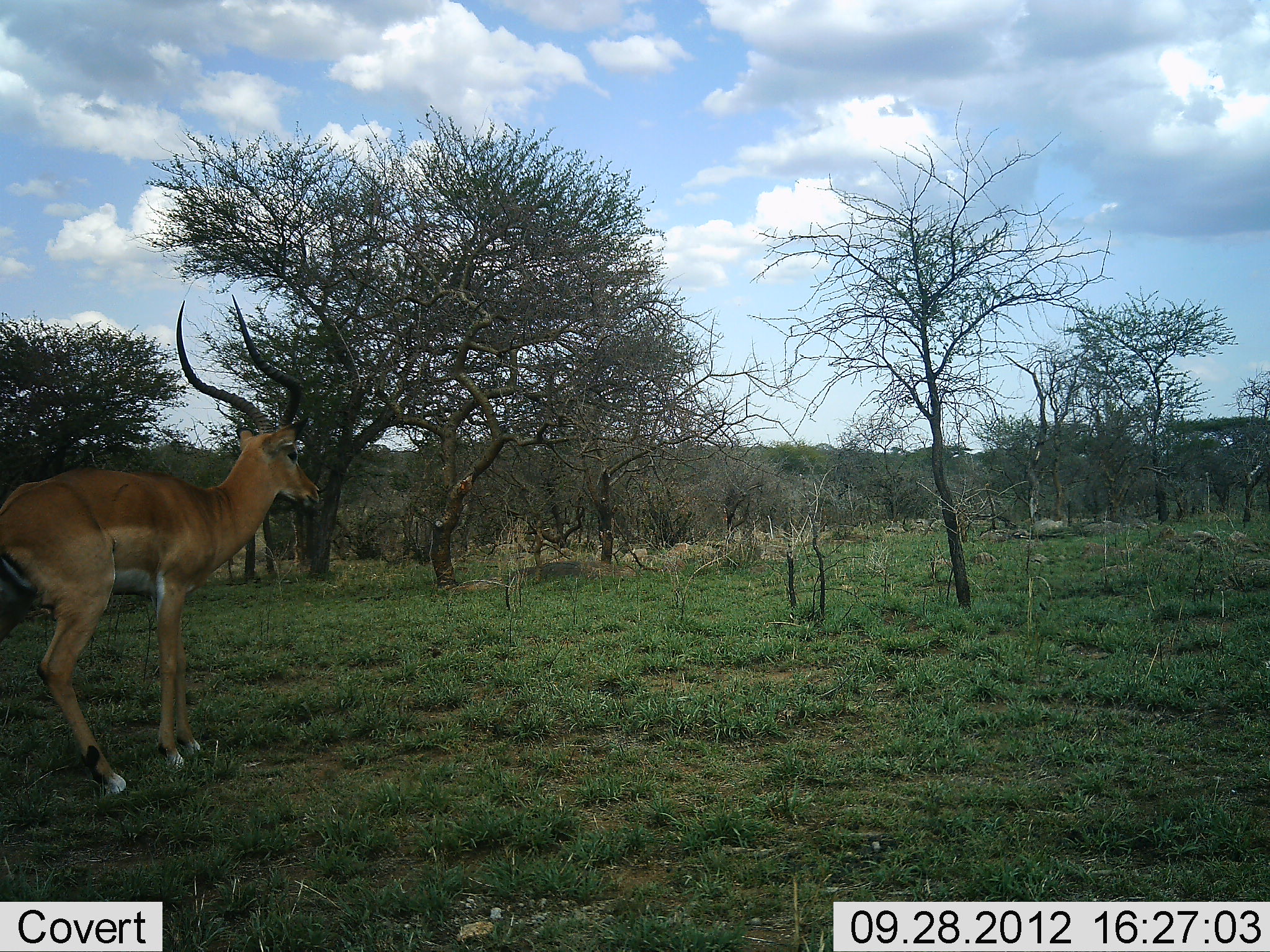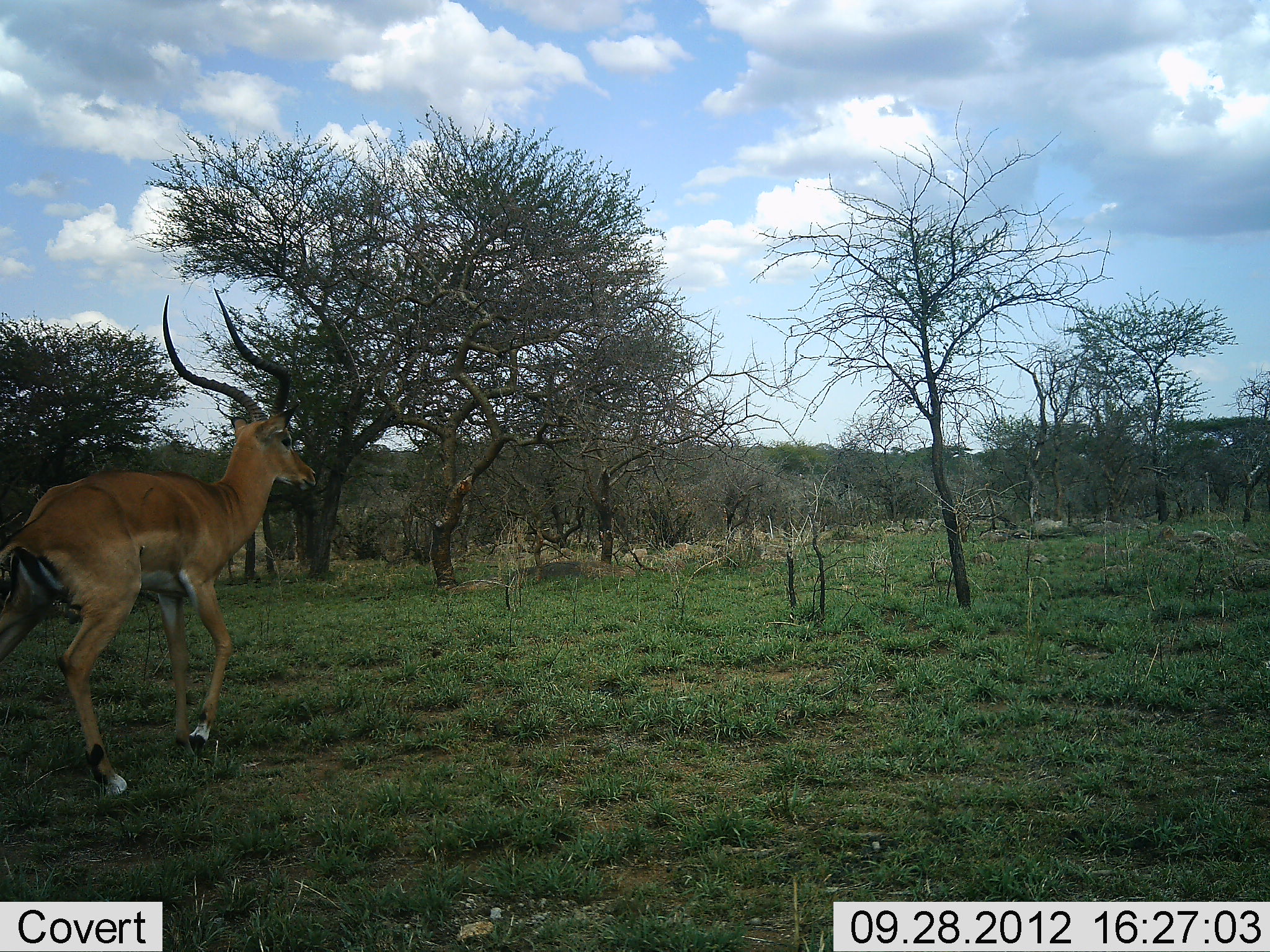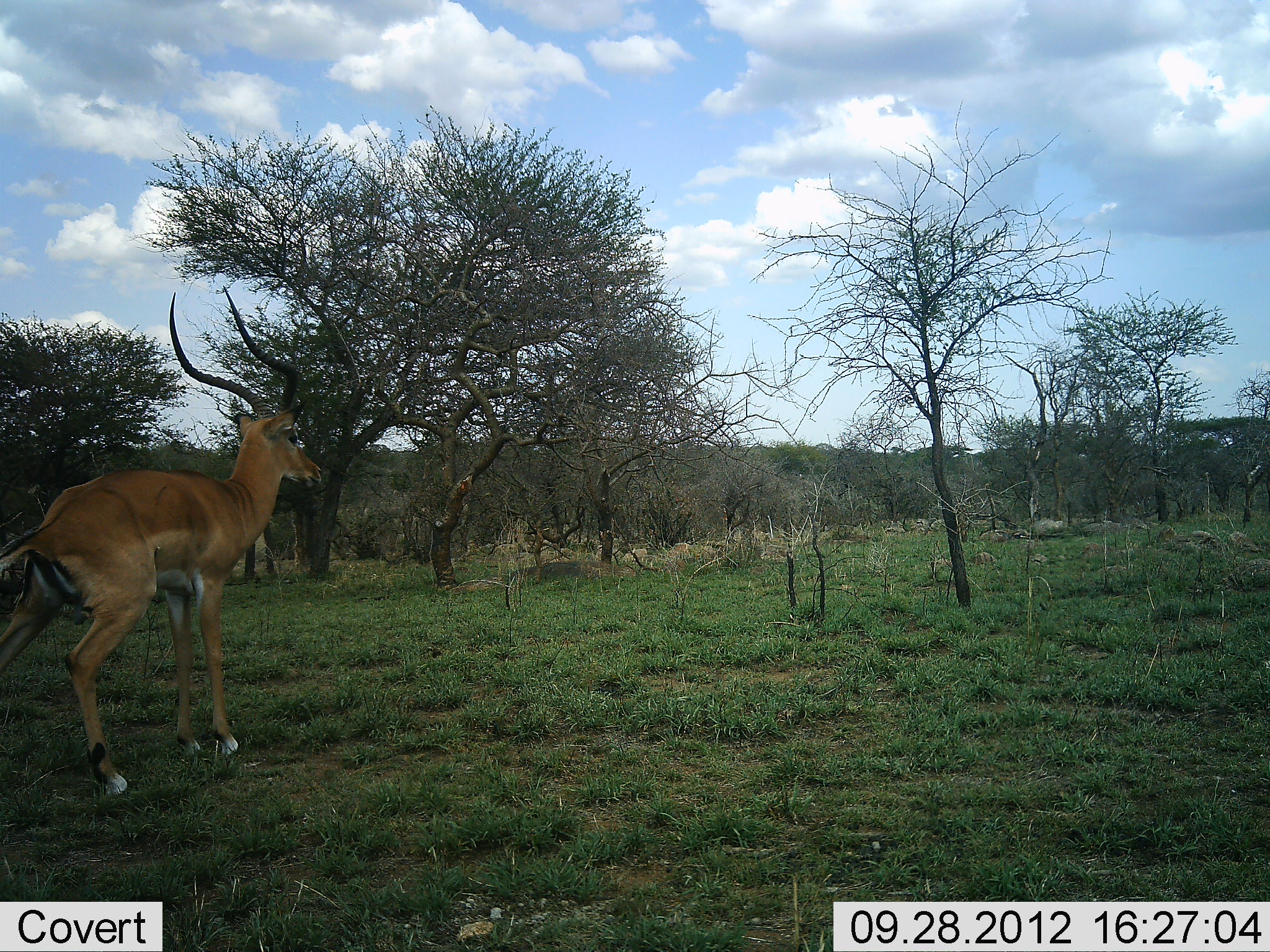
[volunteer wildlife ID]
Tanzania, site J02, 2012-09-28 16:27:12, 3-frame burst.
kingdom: Animalia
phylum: Chordata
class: Mammalia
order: Artiodactyla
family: Bovidae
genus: Aepyceros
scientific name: Aepyceros melampus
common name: impala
Impala (Aepyceros melampus), count 1. Behavior (volunteer vote fractions): standing 50%, resting 0%, moving 60%, interacting 0%. Young present (vote fraction): 0%. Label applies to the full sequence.